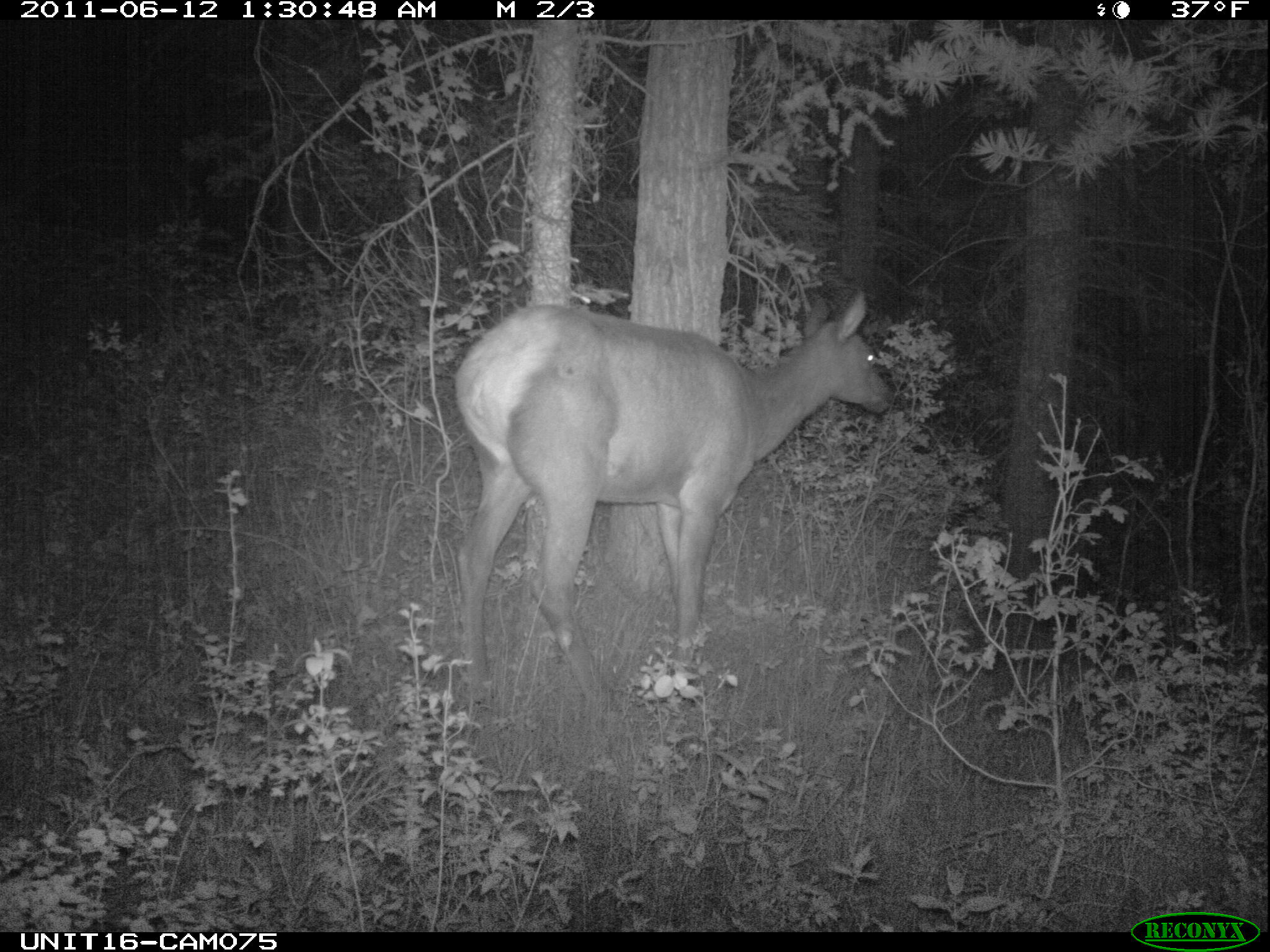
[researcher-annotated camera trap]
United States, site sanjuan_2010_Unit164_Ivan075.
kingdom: Animalia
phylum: Chordata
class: Mammalia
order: Artiodactyla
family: Cervidae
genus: Cervus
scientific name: Cervus elaphus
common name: red deer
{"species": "Cervus elaphus (red deer)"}